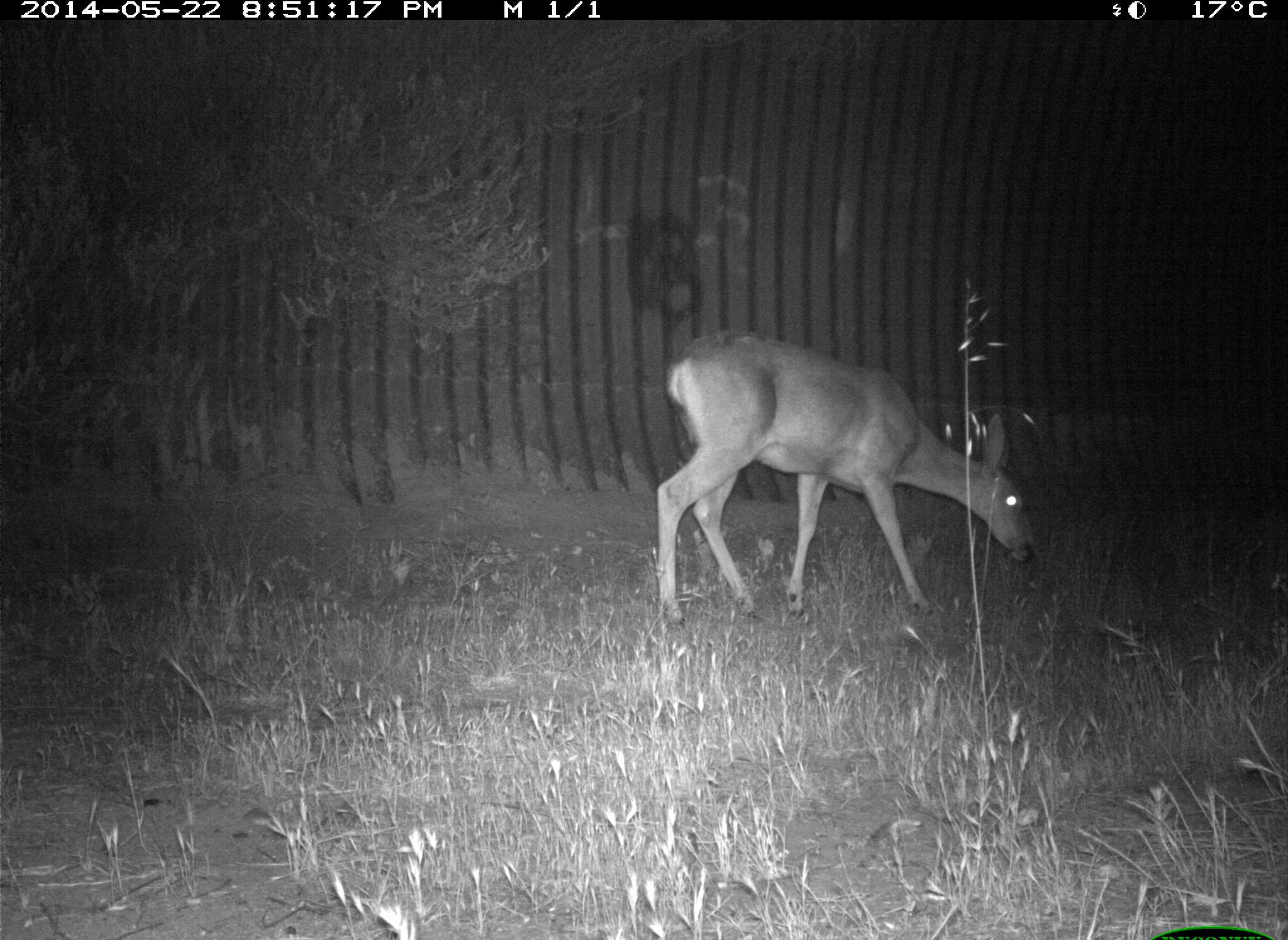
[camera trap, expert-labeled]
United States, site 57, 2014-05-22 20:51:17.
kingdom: Animalia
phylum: Chordata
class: Mammalia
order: Artiodactyla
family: Cervidae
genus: Odocoileus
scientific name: Odocoileus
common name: deer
Deer (Odocoileus).